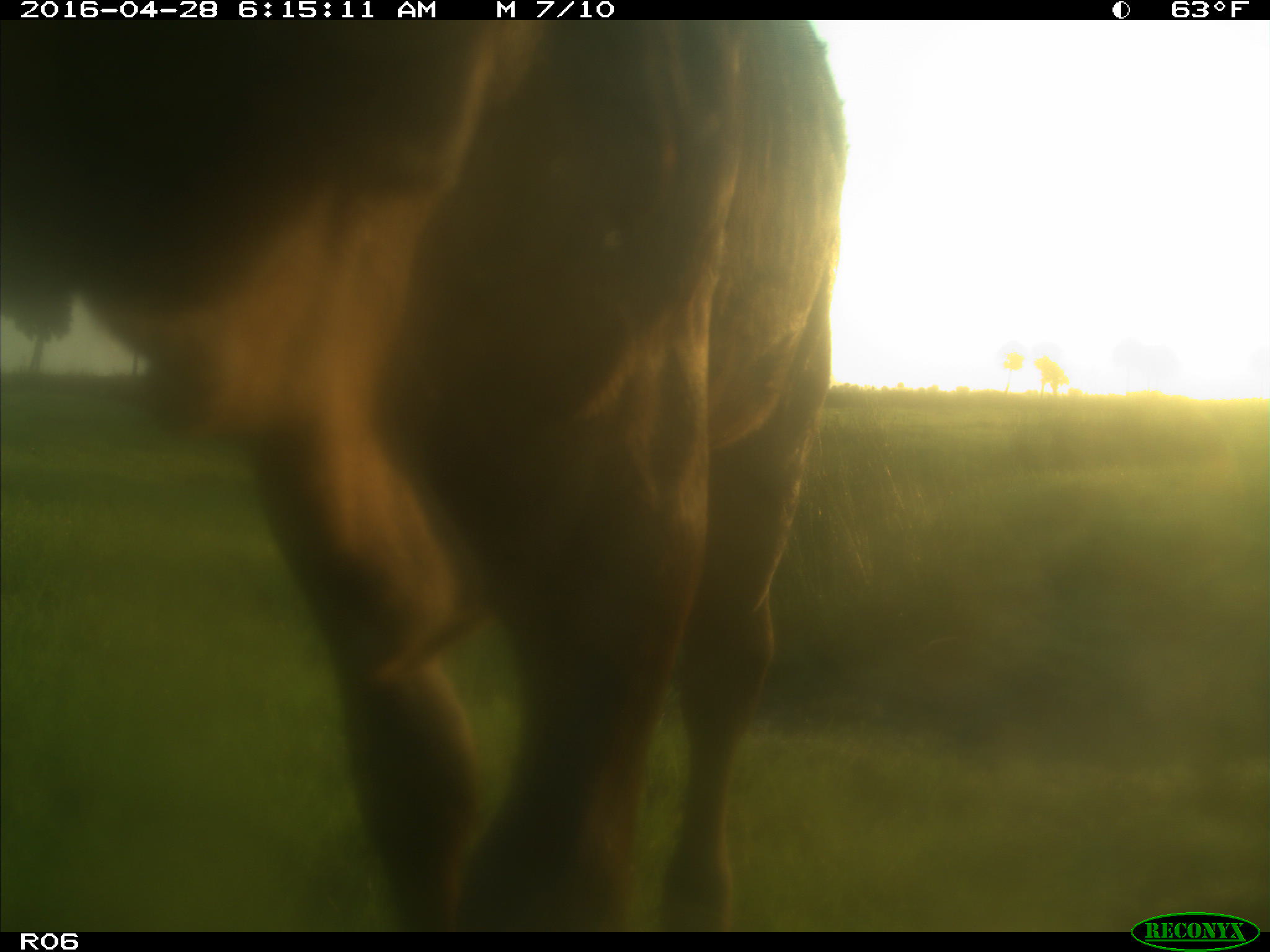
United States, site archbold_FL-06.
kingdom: Animalia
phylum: Chordata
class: Mammalia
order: Artiodactyla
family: Bovidae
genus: Bos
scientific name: Bos taurus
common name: domestic cow